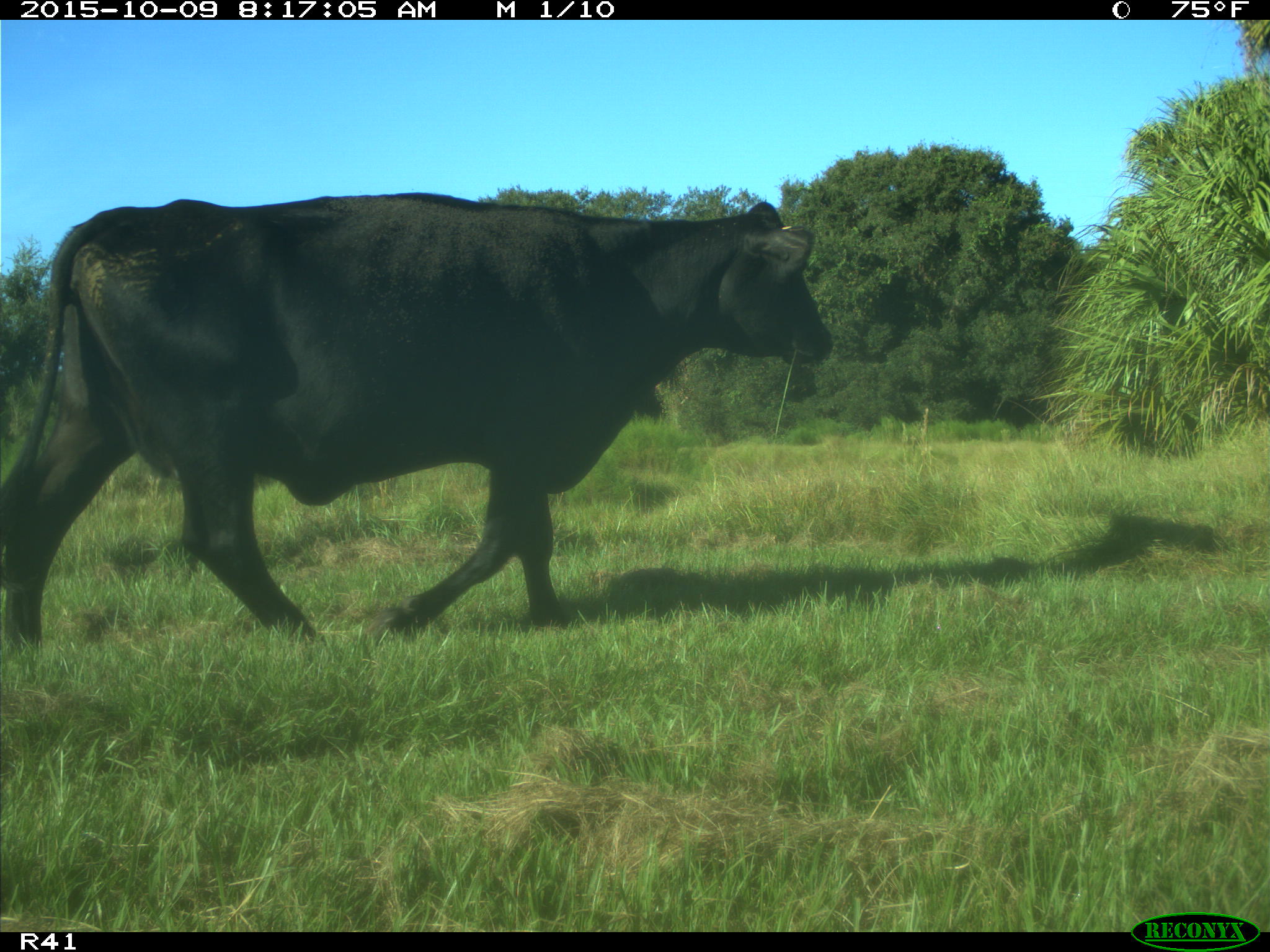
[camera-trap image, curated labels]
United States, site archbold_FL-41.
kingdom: Animalia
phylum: Chordata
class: Mammalia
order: Artiodactyla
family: Bovidae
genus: Bos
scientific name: Bos taurus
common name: domestic cow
Bos taurus (domestic cow).